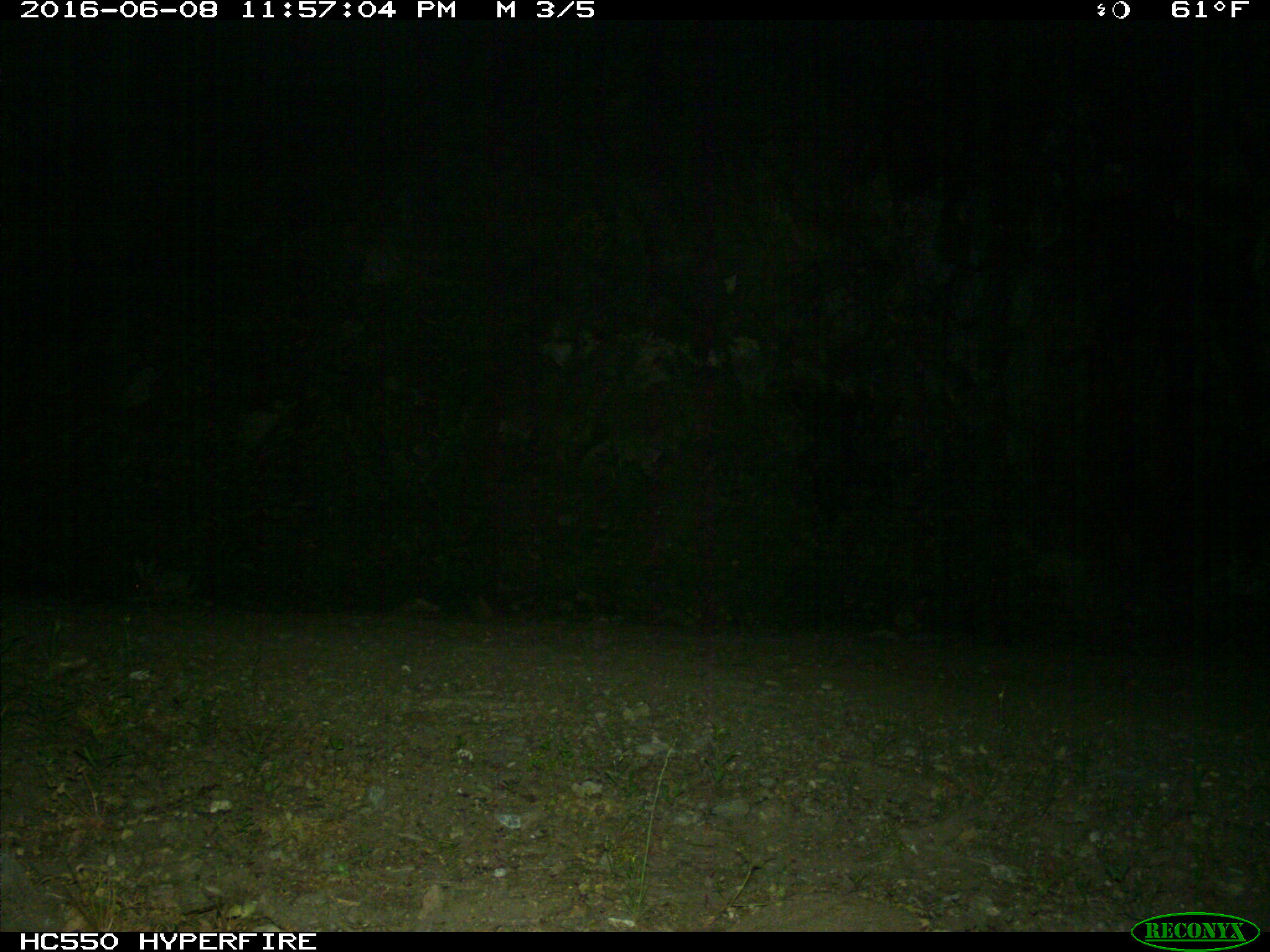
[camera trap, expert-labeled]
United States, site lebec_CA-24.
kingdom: Animalia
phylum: Chordata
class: Mammalia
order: Lagomorpha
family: Leporidae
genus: Lepus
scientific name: Lepus californicus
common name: black-tailed jackrabbit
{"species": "Lepus californicus (black-tailed jackrabbit)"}